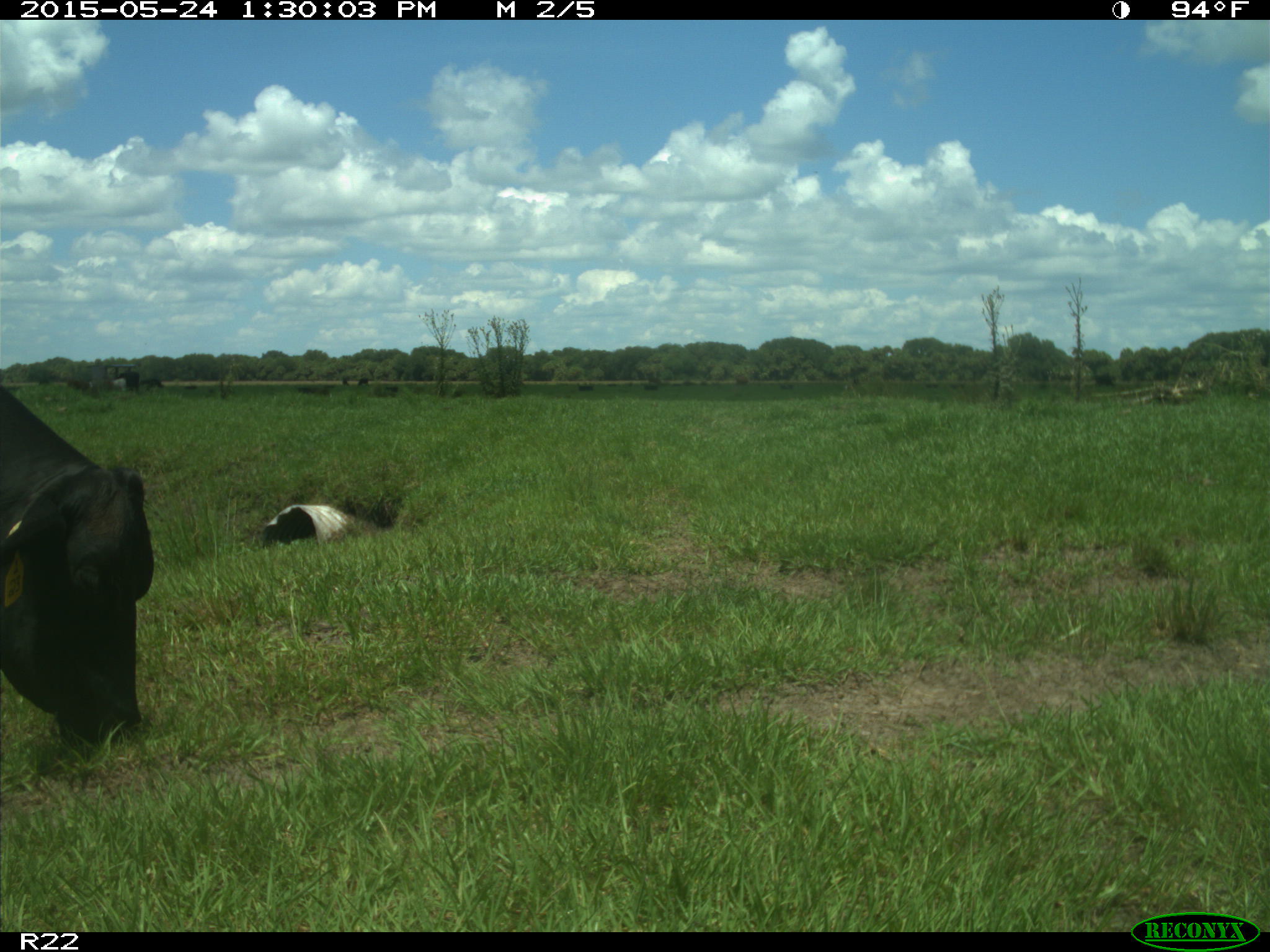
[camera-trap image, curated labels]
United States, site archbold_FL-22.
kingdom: Animalia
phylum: Chordata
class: Mammalia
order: Artiodactyla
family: Bovidae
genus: Bos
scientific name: Bos taurus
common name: domestic cow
Bos taurus (domestic cow).